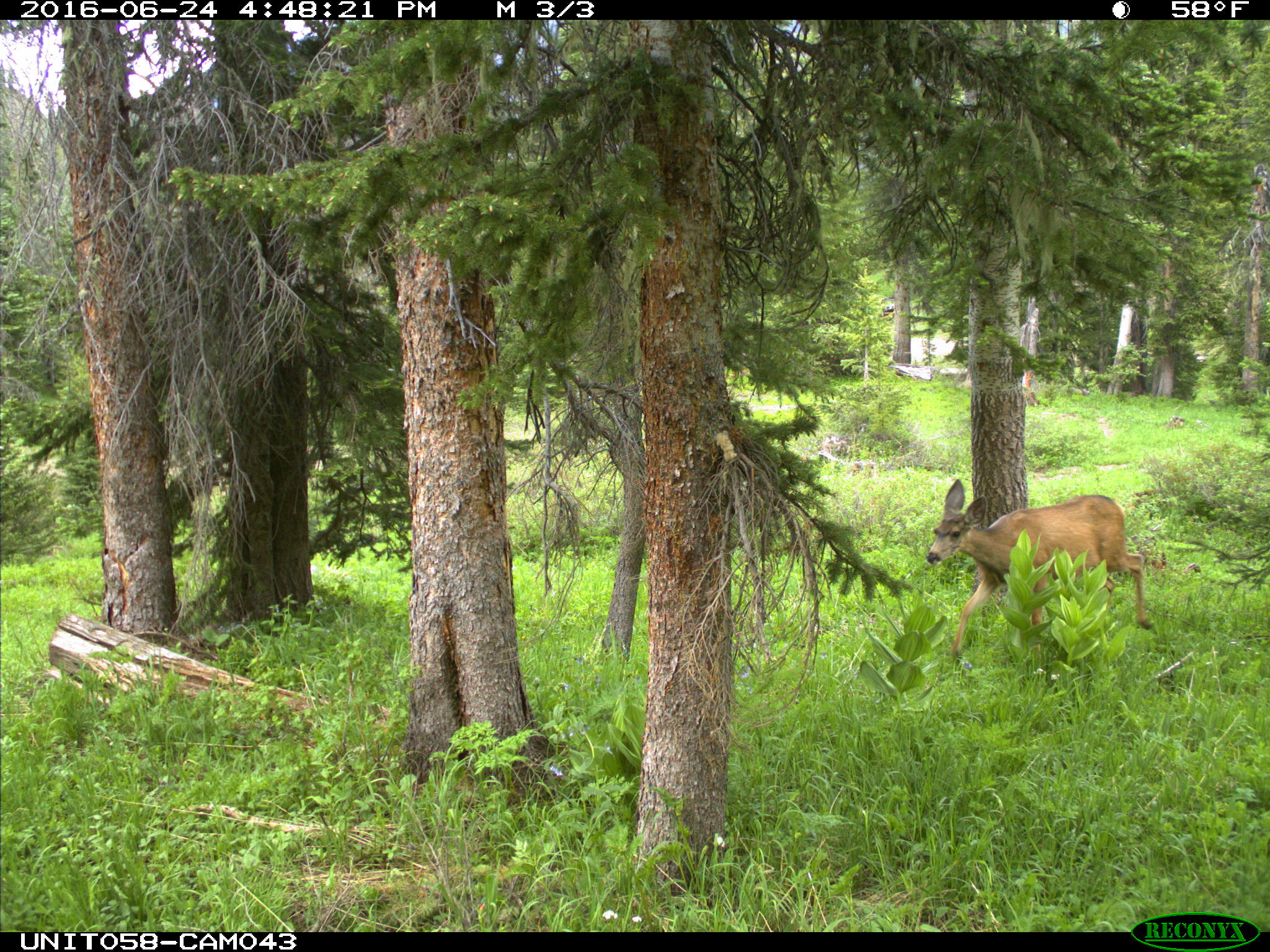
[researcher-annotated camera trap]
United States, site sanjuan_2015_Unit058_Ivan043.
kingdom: Animalia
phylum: Chordata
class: Mammalia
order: Artiodactyla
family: Cervidae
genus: Odocoileus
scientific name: Odocoileus hemionus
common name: mule deer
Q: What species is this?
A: Odocoileus hemionus (mule deer).